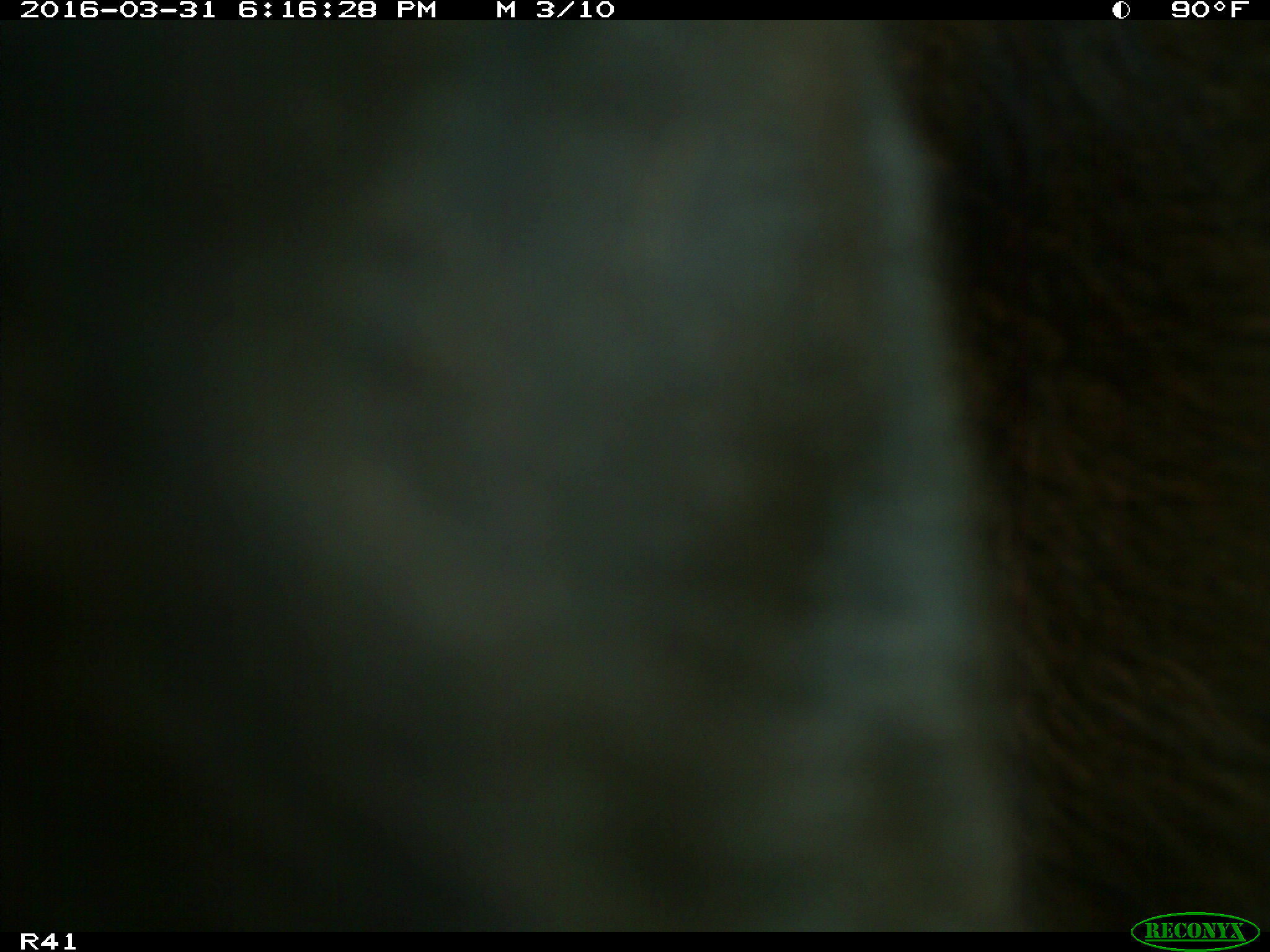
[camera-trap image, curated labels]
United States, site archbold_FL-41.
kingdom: Animalia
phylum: Chordata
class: Mammalia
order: Artiodactyla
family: Bovidae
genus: Bos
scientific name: Bos taurus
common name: domestic cow